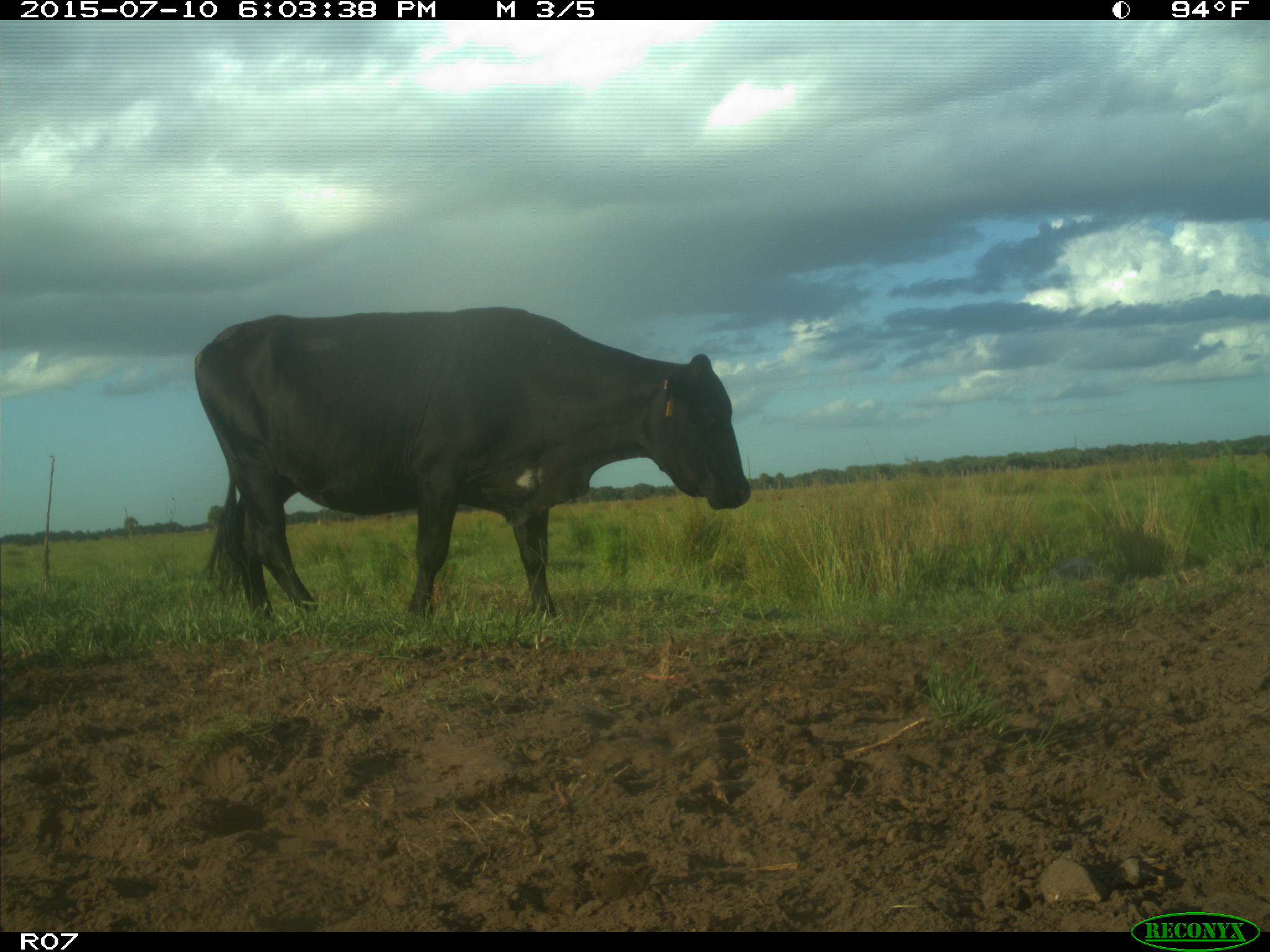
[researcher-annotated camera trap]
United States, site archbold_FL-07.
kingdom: Animalia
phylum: Chordata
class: Mammalia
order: Artiodactyla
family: Bovidae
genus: Bos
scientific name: Bos taurus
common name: domestic cow